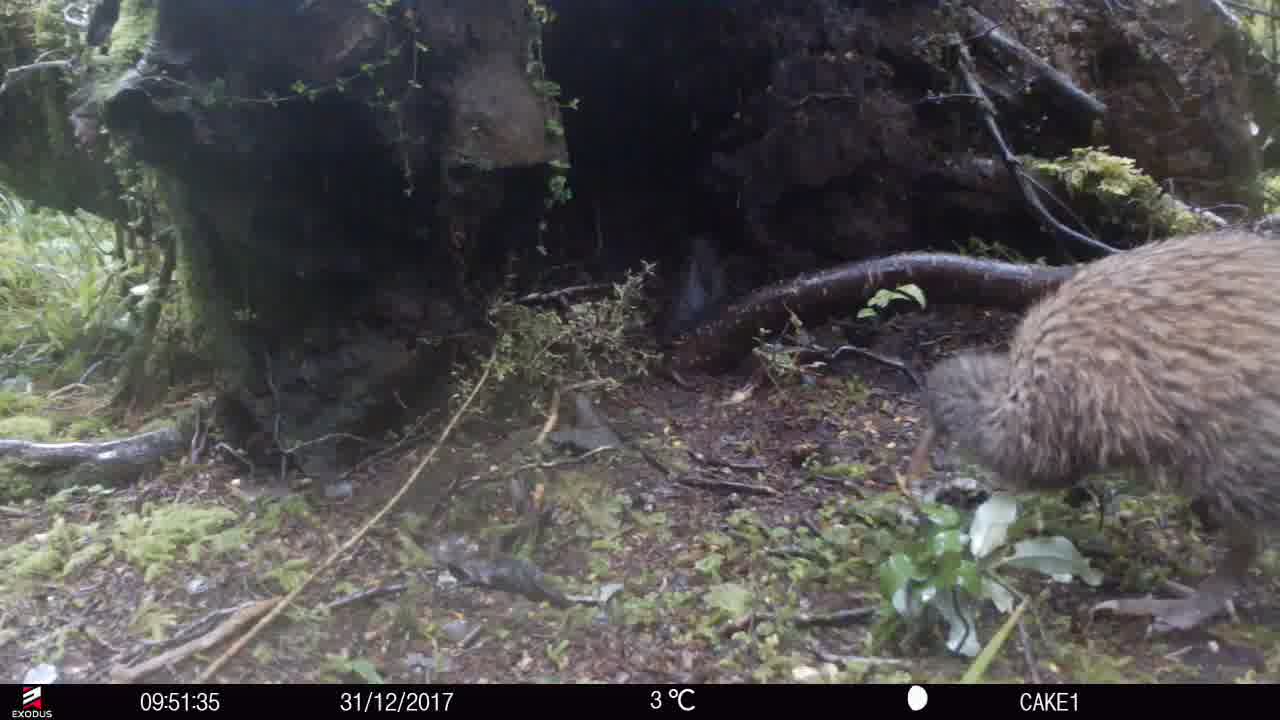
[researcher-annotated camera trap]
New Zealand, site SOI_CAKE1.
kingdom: Animalia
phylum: Chordata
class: Aves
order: Apterygiformes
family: Apterygidae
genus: Apteryx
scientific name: Apteryx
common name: kiwi